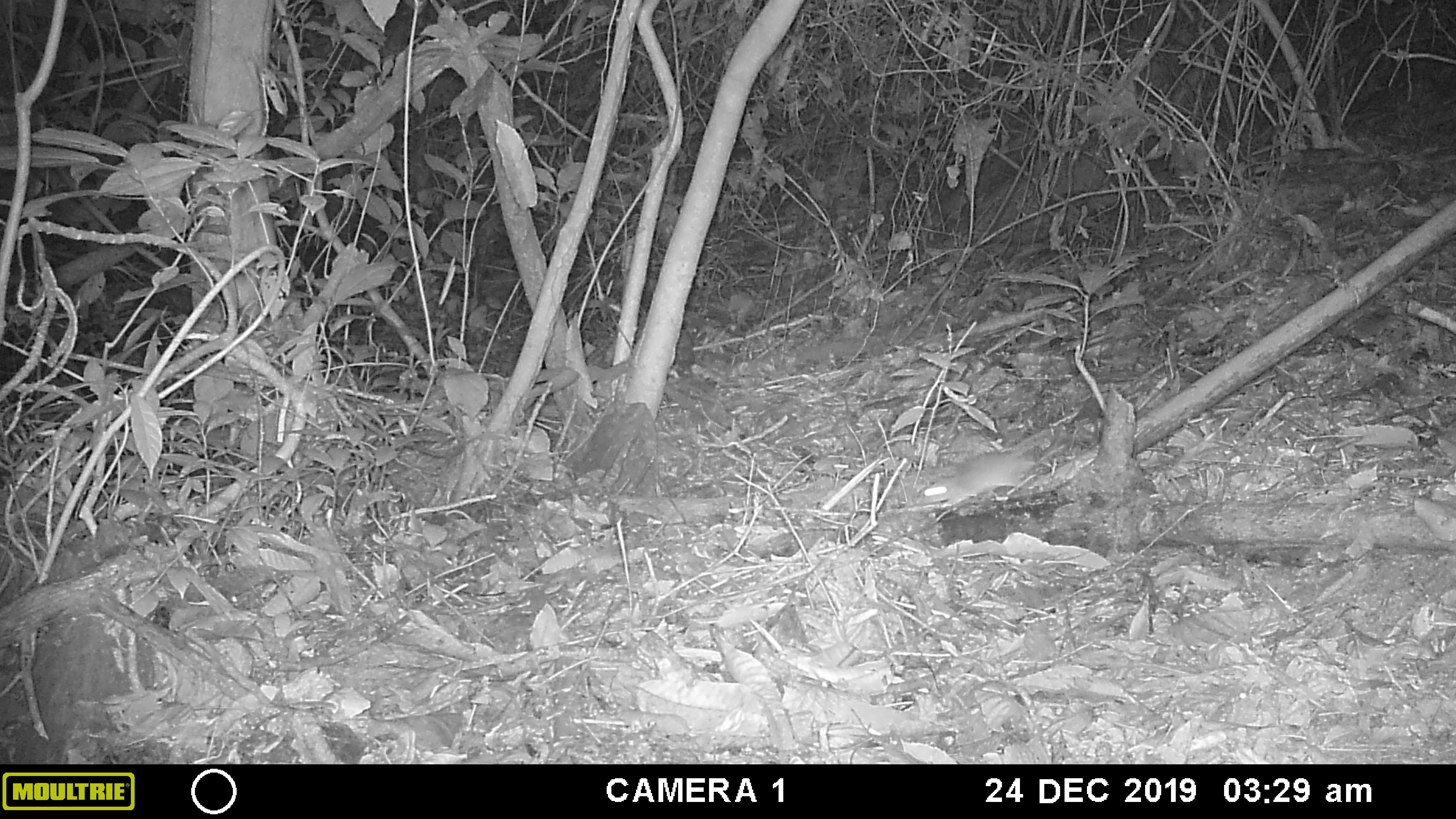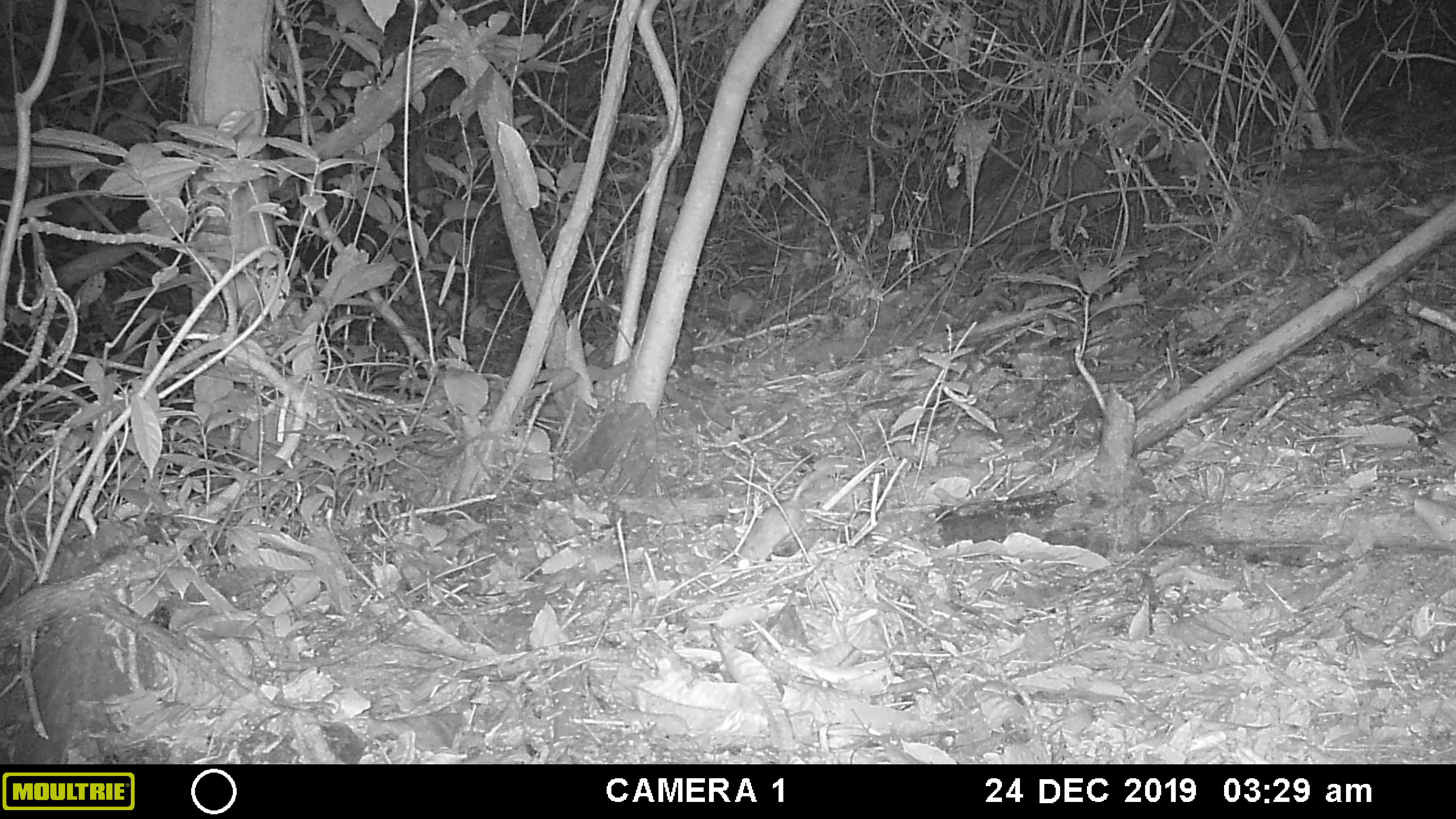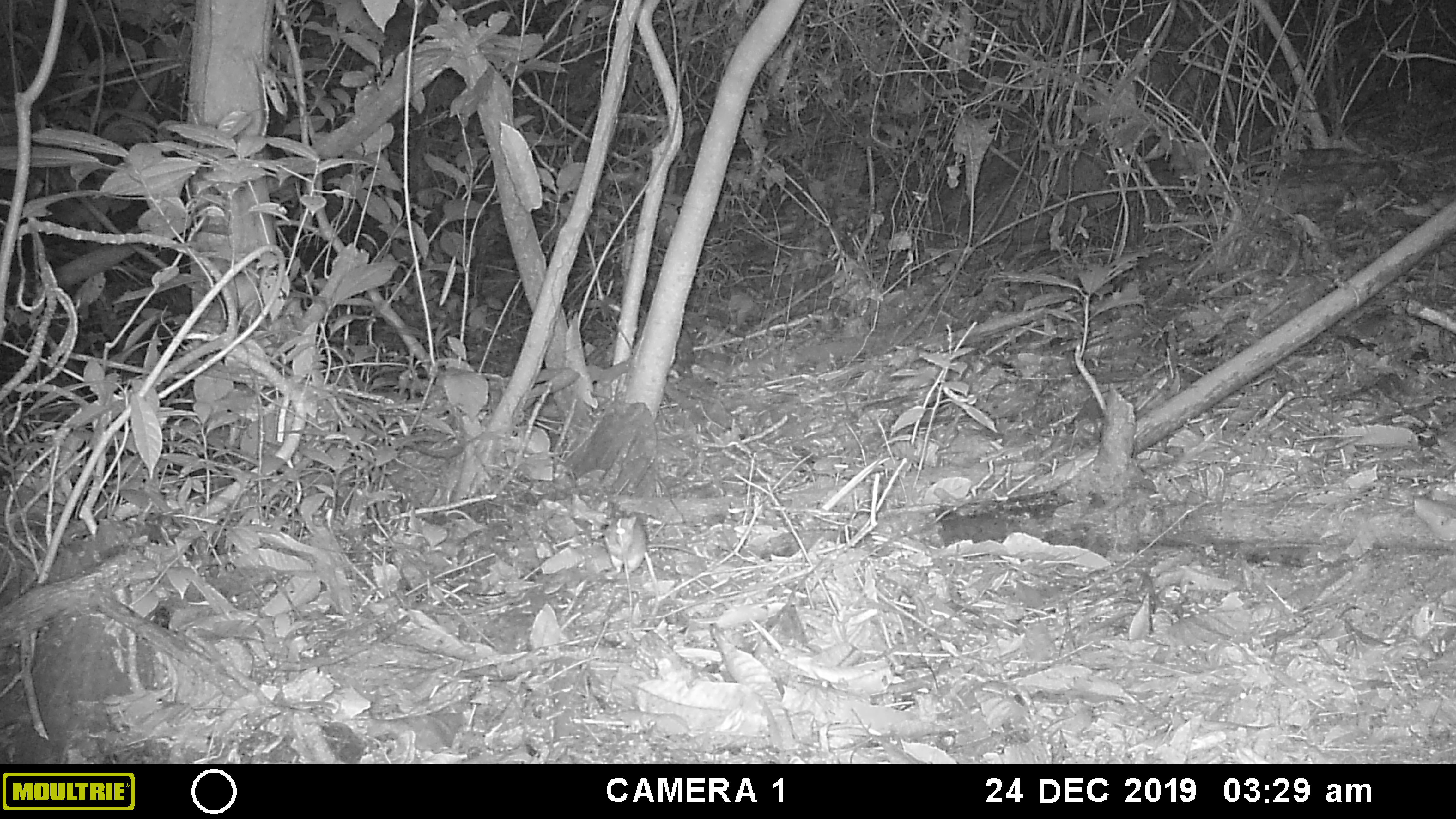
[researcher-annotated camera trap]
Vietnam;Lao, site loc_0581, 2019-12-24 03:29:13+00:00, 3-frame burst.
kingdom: Animalia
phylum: Chordata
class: Mammalia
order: Rodentia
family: Muridae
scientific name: Muridae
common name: old-world mice and rats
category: unidentified murid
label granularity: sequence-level